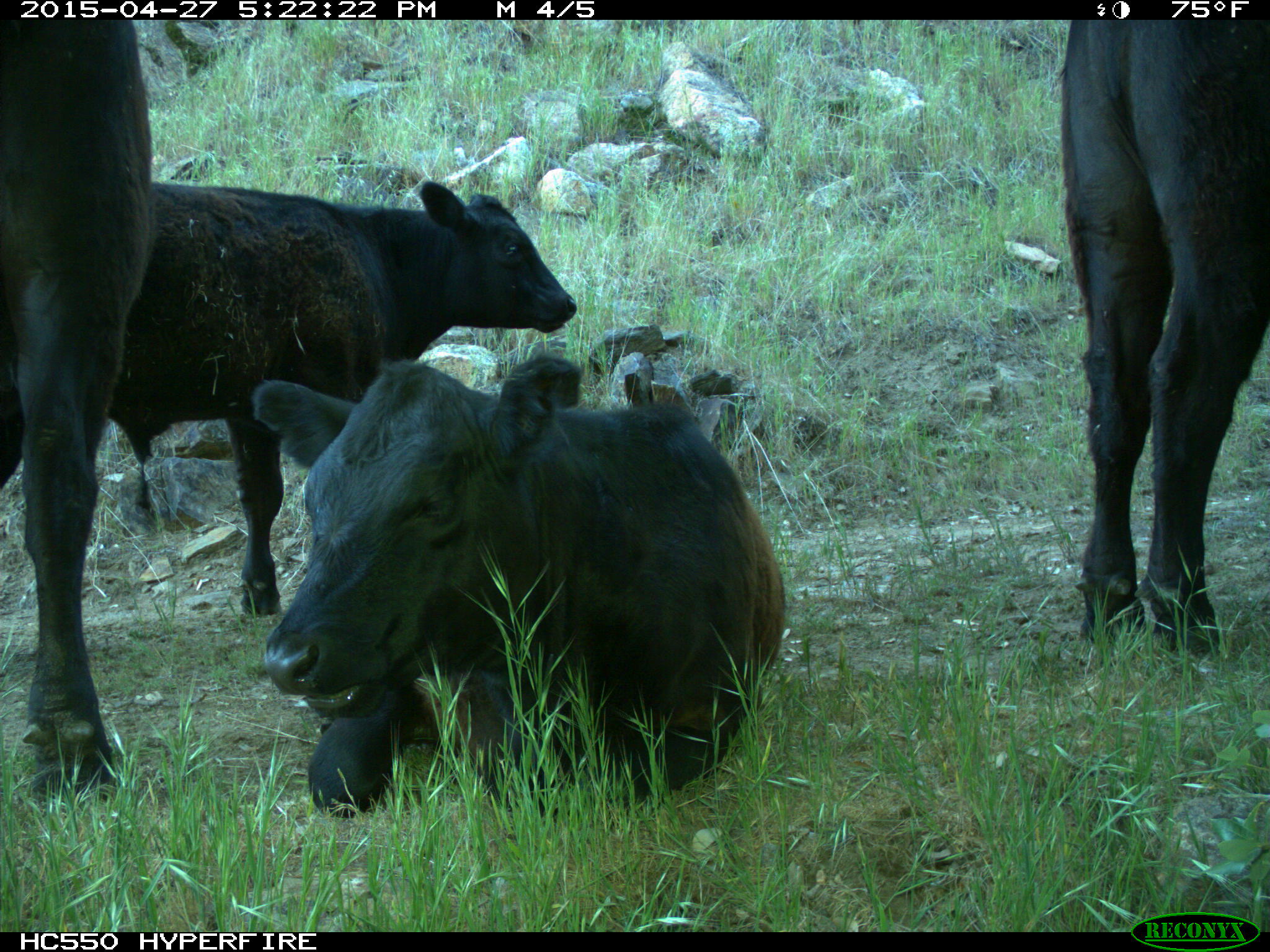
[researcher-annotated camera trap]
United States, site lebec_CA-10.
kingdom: Animalia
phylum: Chordata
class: Mammalia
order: Artiodactyla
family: Bovidae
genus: Bos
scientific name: Bos taurus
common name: domestic cow